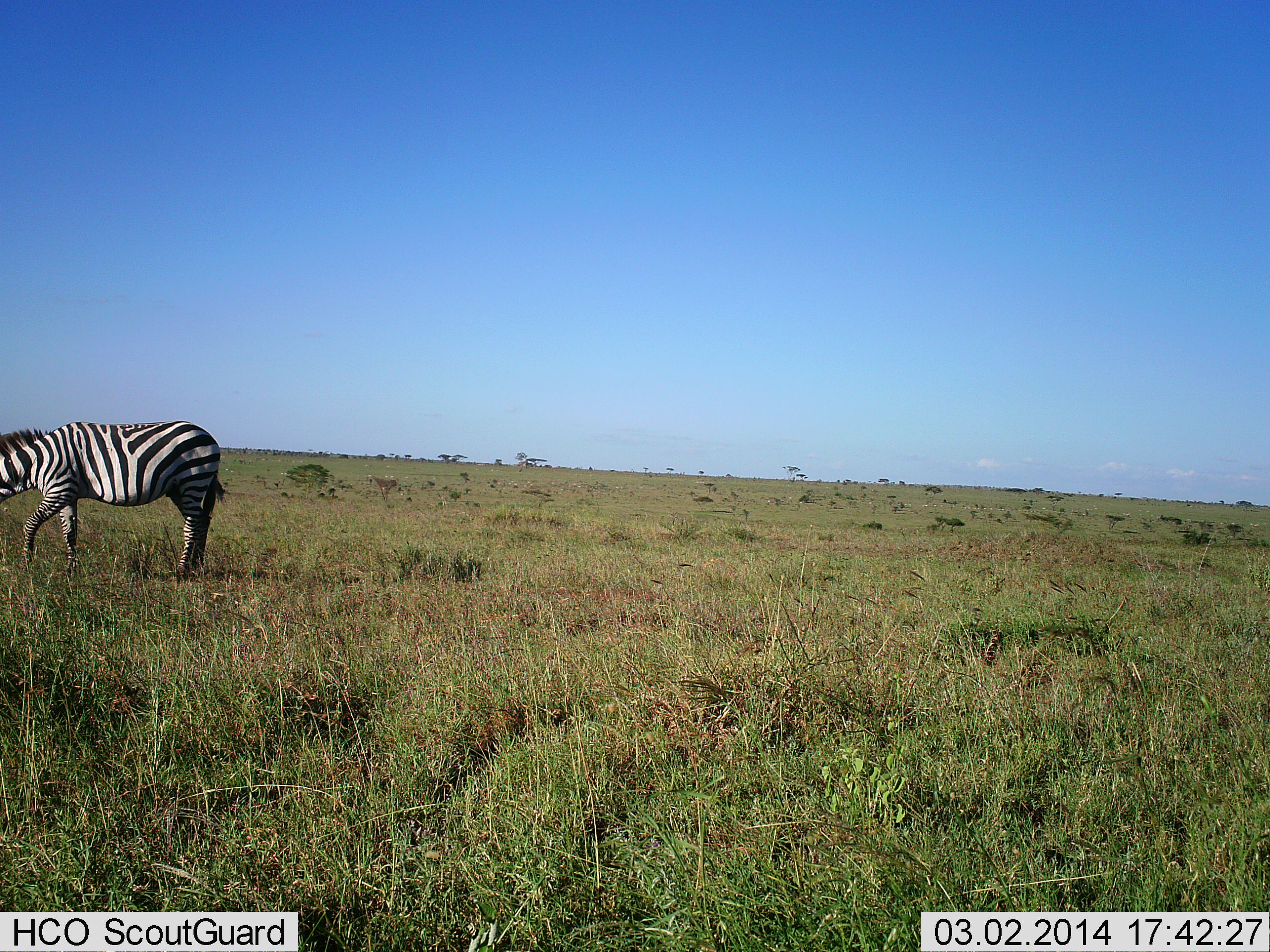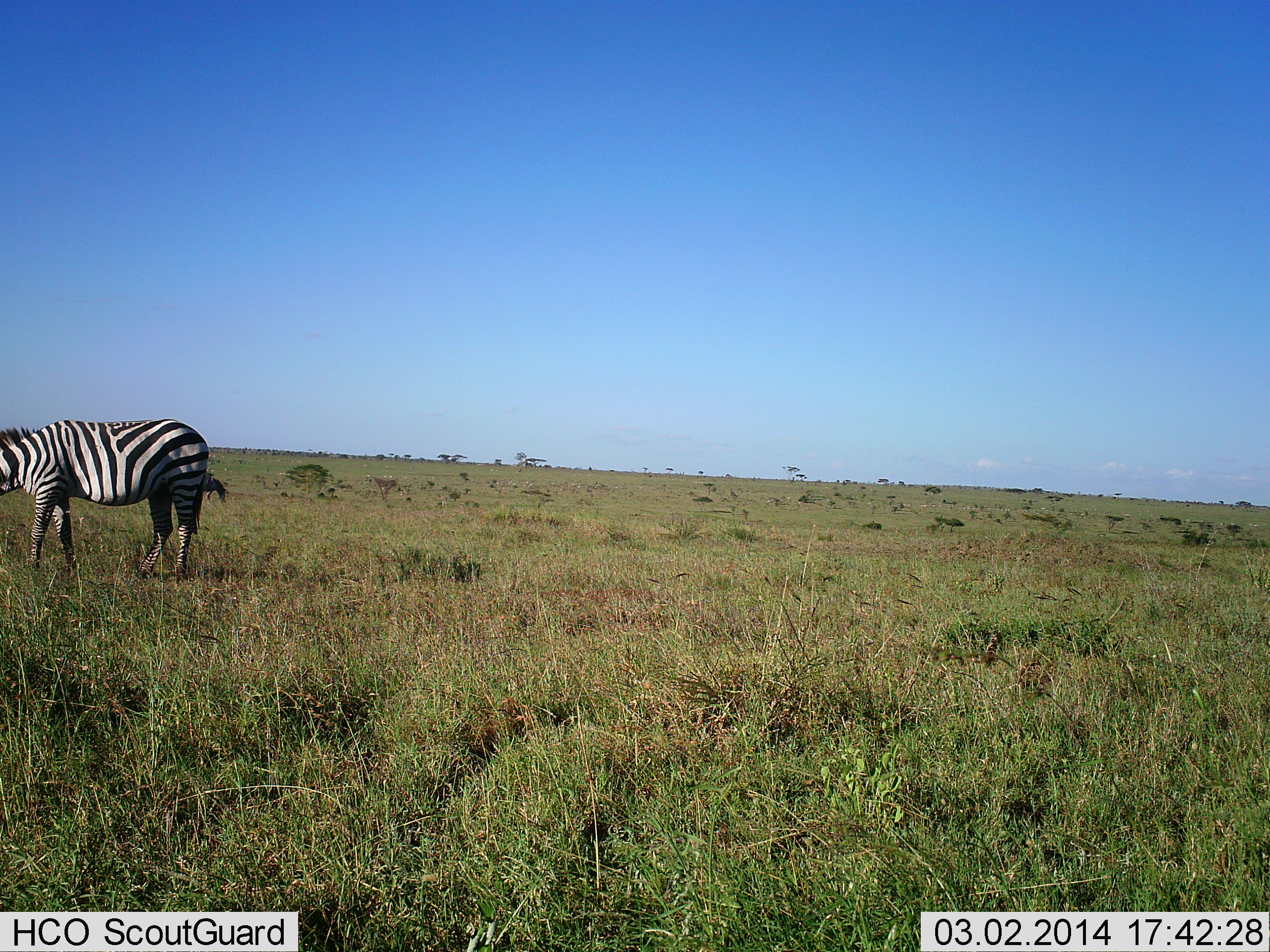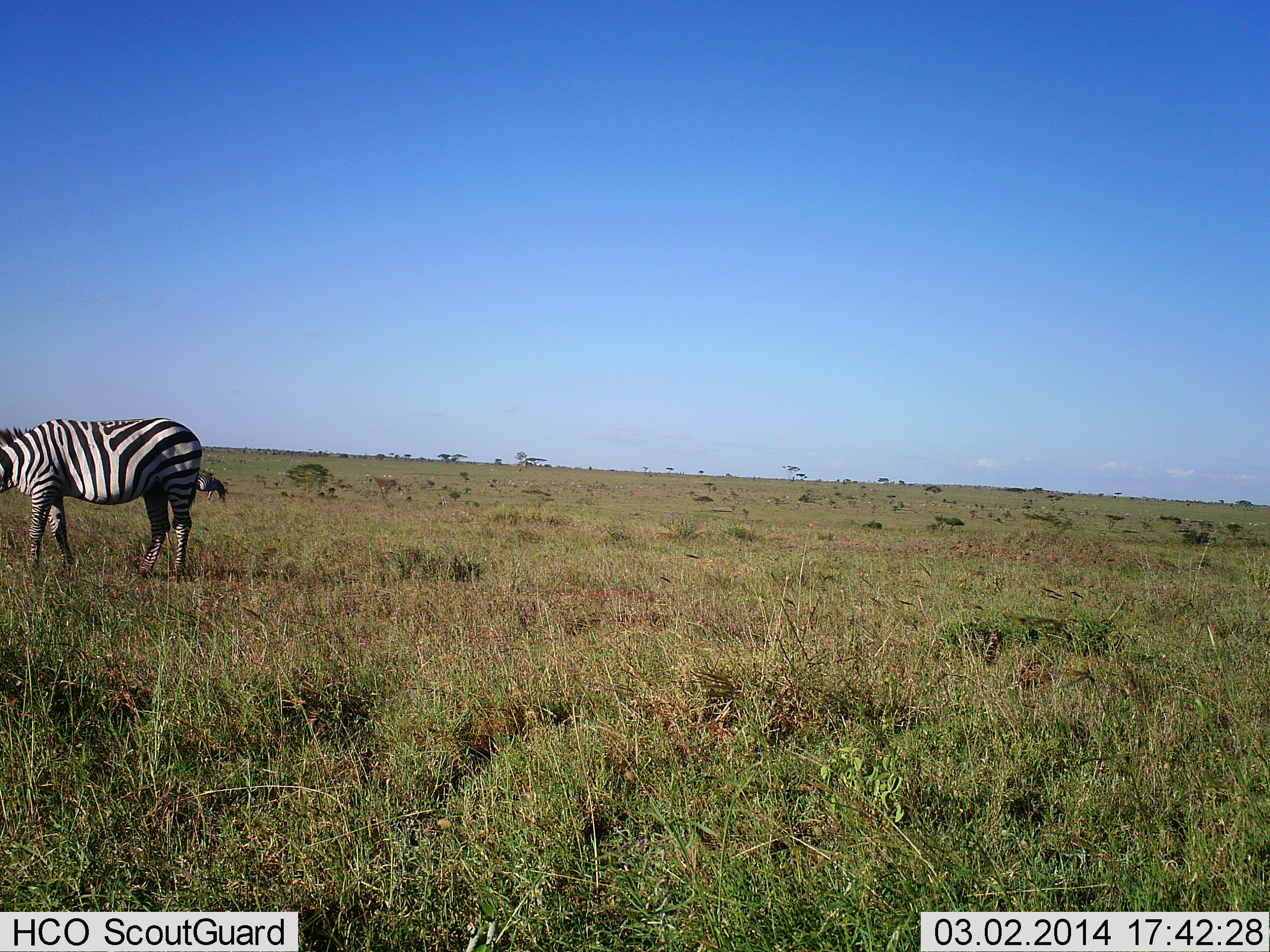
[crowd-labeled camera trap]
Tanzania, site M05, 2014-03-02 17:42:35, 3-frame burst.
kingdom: Animalia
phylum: Chordata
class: Mammalia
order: Perissodactyla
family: Equidae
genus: Equus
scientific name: Equus quagga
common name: plains zebra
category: zebra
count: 1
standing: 55%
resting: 0%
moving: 9%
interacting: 0%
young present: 0%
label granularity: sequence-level